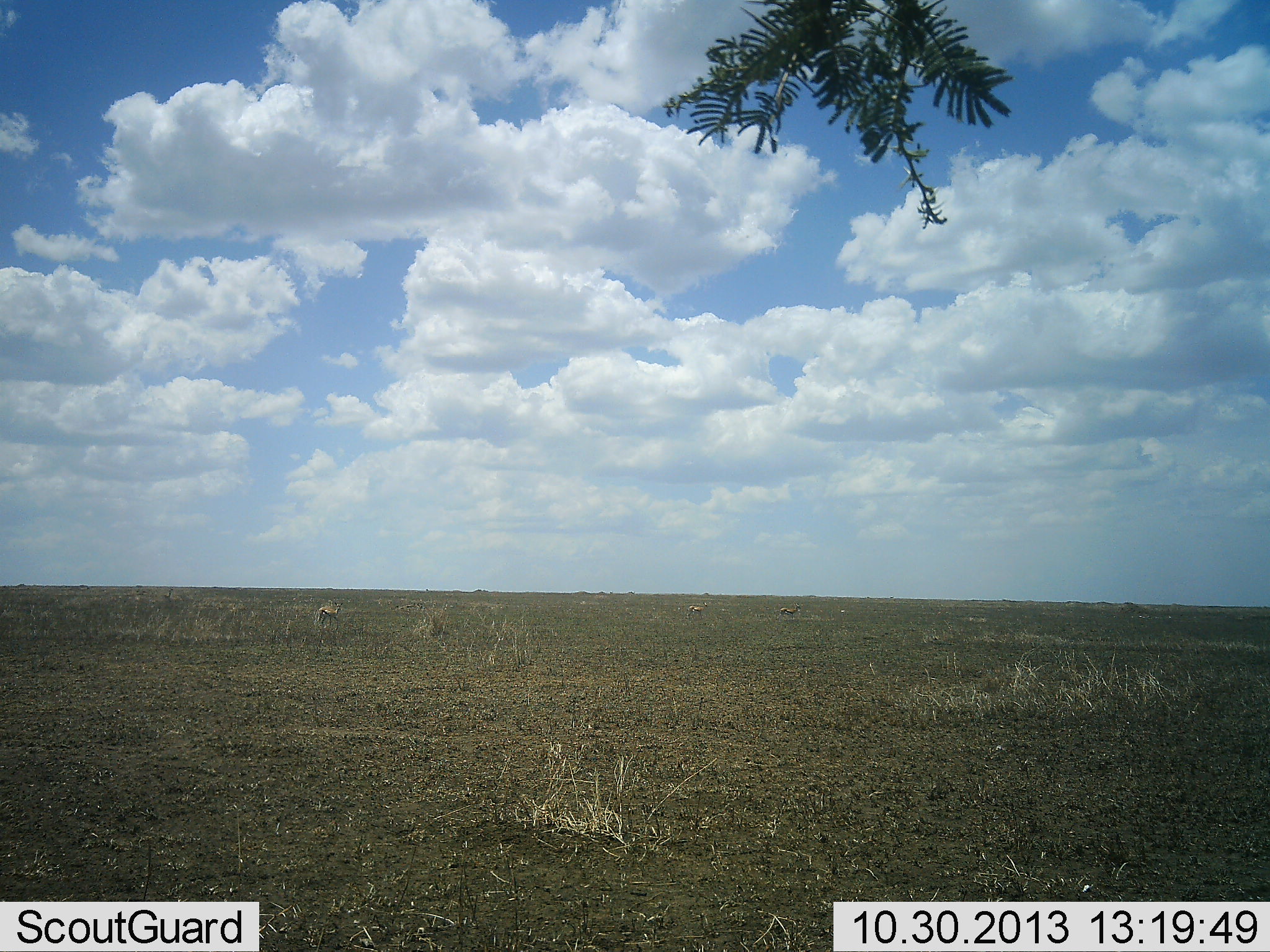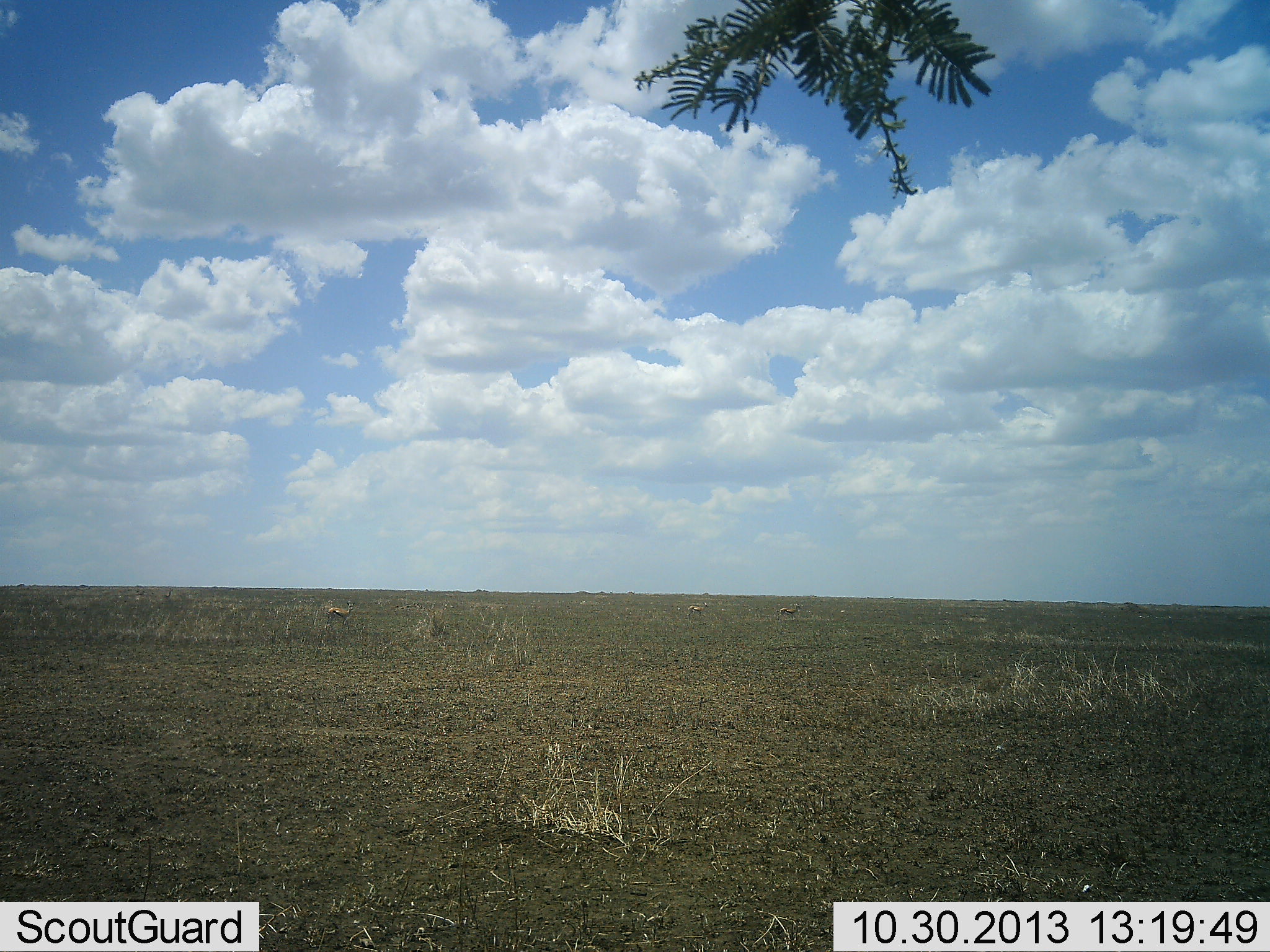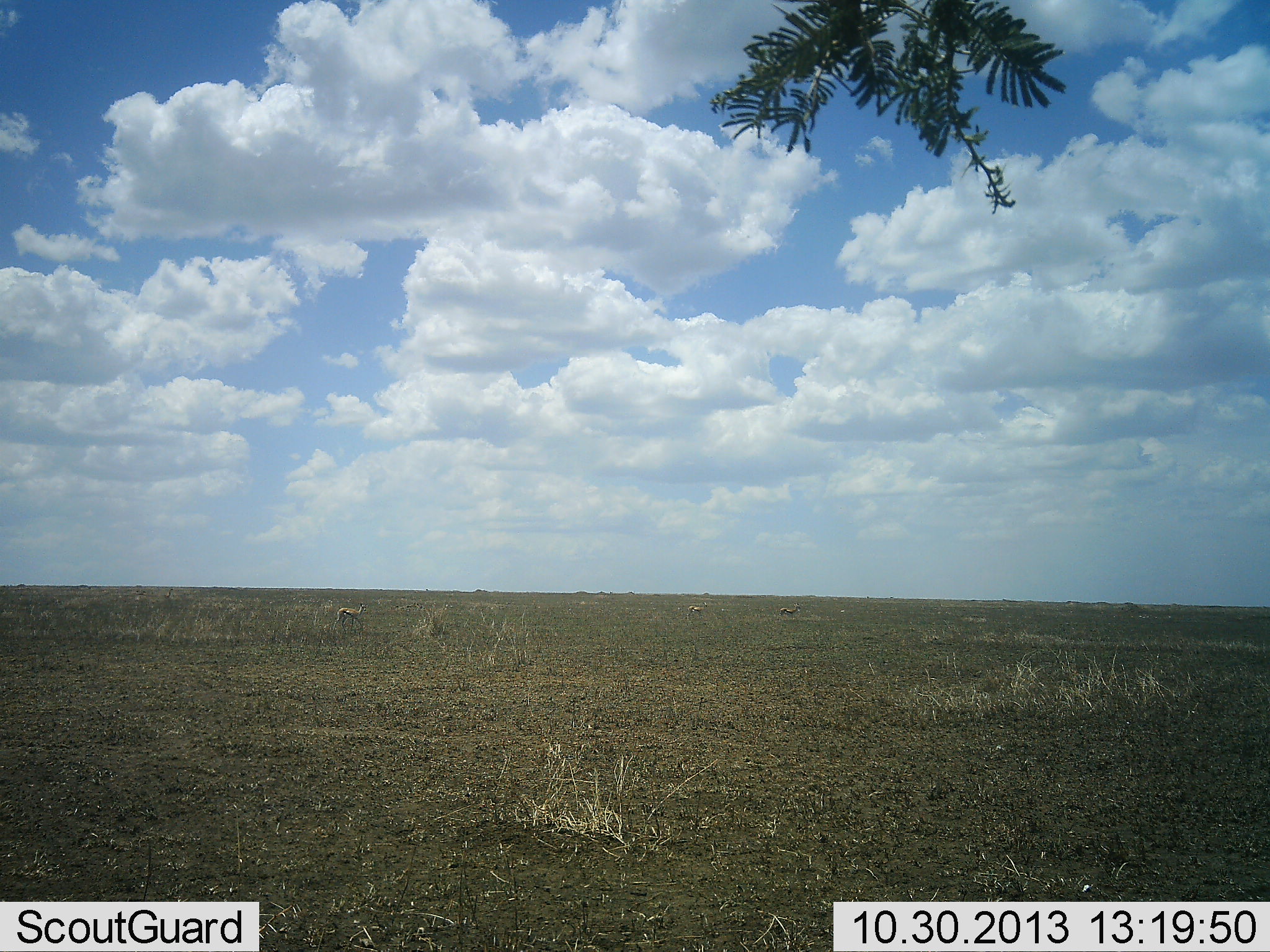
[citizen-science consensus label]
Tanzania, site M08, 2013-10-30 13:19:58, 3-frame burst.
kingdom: Animalia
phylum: Chordata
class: Mammalia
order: Artiodactyla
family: Bovidae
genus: Eudorcas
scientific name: Eudorcas thomsonii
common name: thomson's gazelle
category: gazellethomsons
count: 3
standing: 78%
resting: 0%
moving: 67%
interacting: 0%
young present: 0%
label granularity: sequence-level